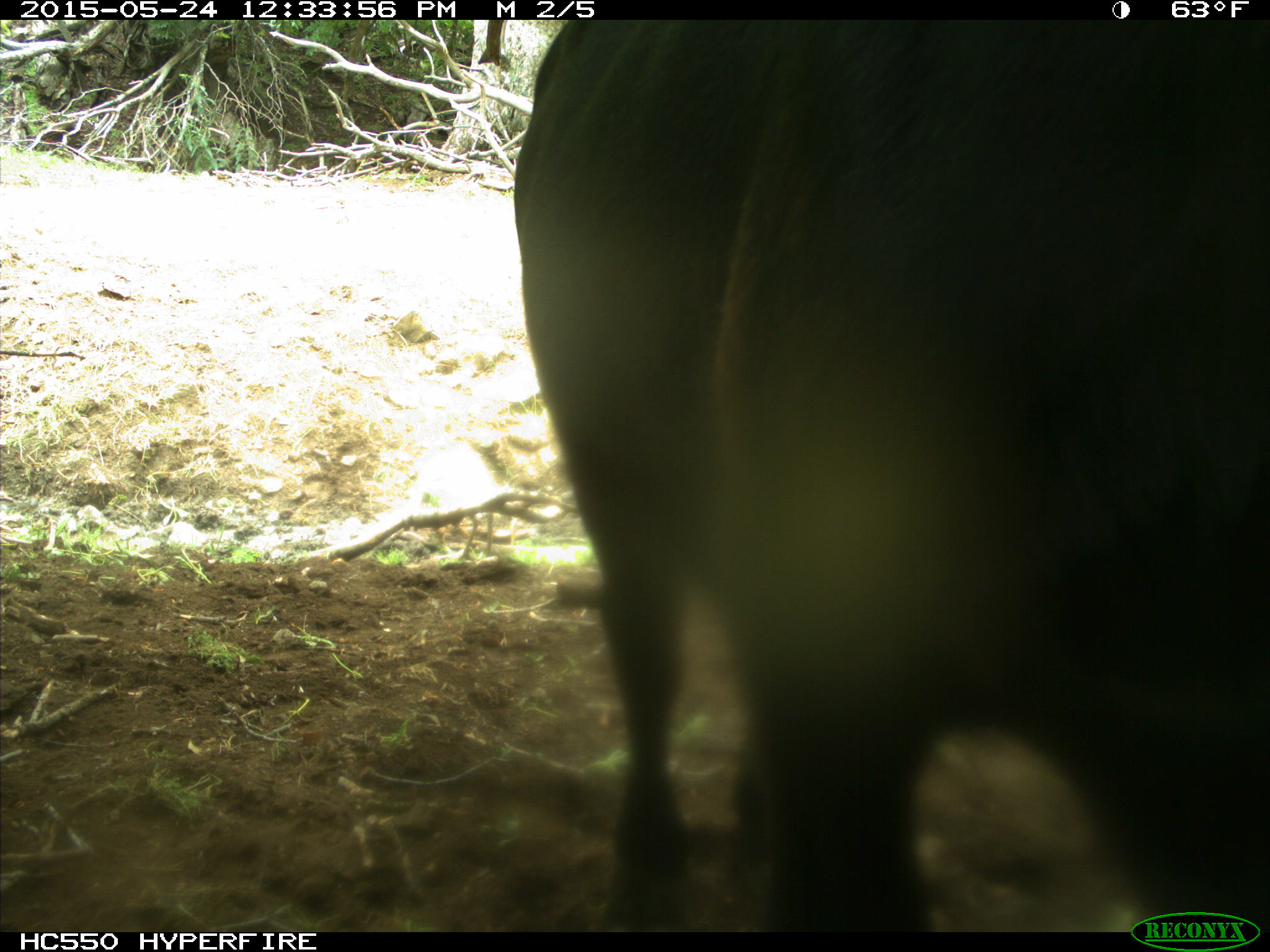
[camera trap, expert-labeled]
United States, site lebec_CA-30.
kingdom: Animalia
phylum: Chordata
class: Mammalia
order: Artiodactyla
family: Bovidae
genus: Bos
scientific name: Bos taurus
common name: domestic cow